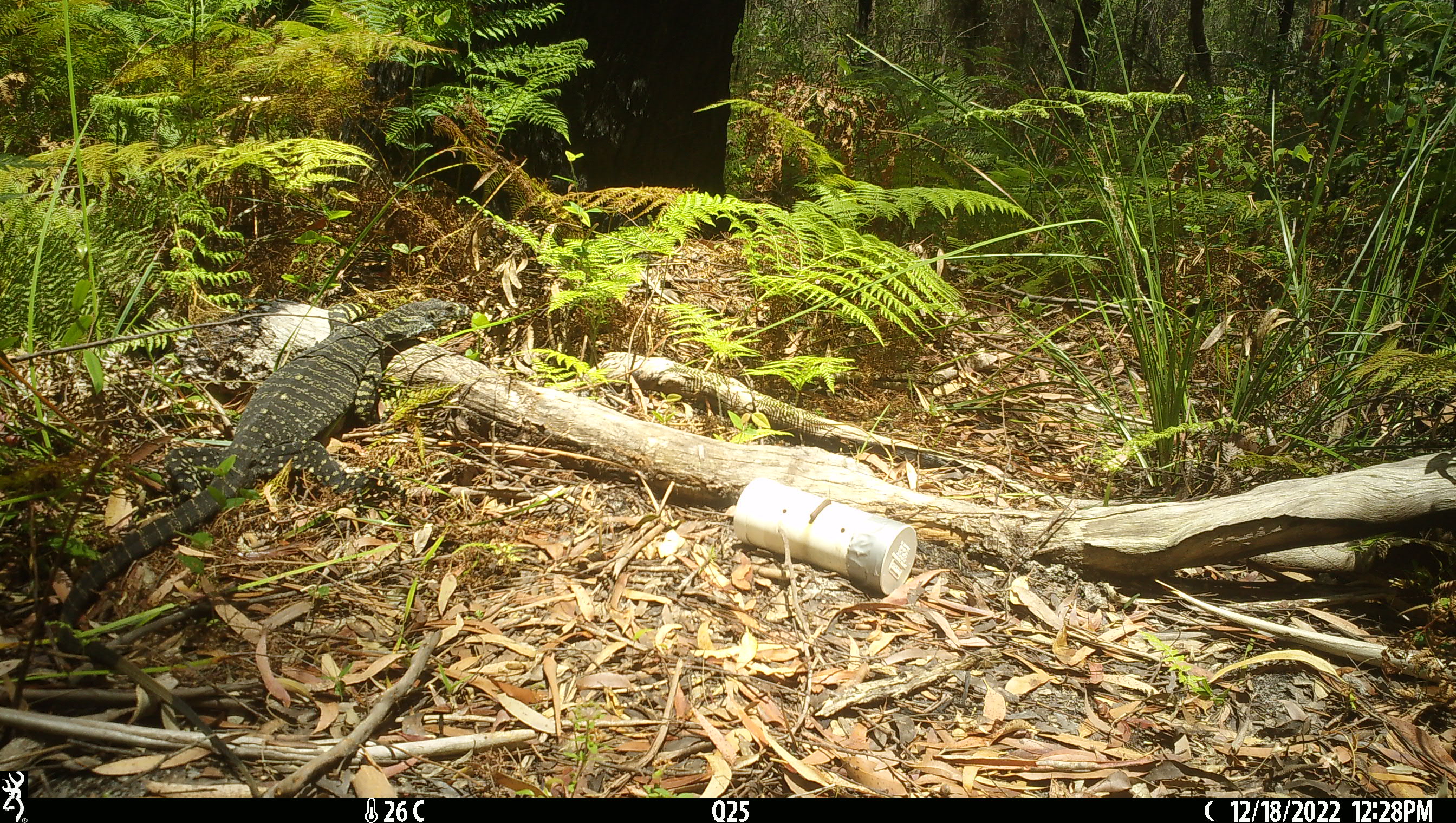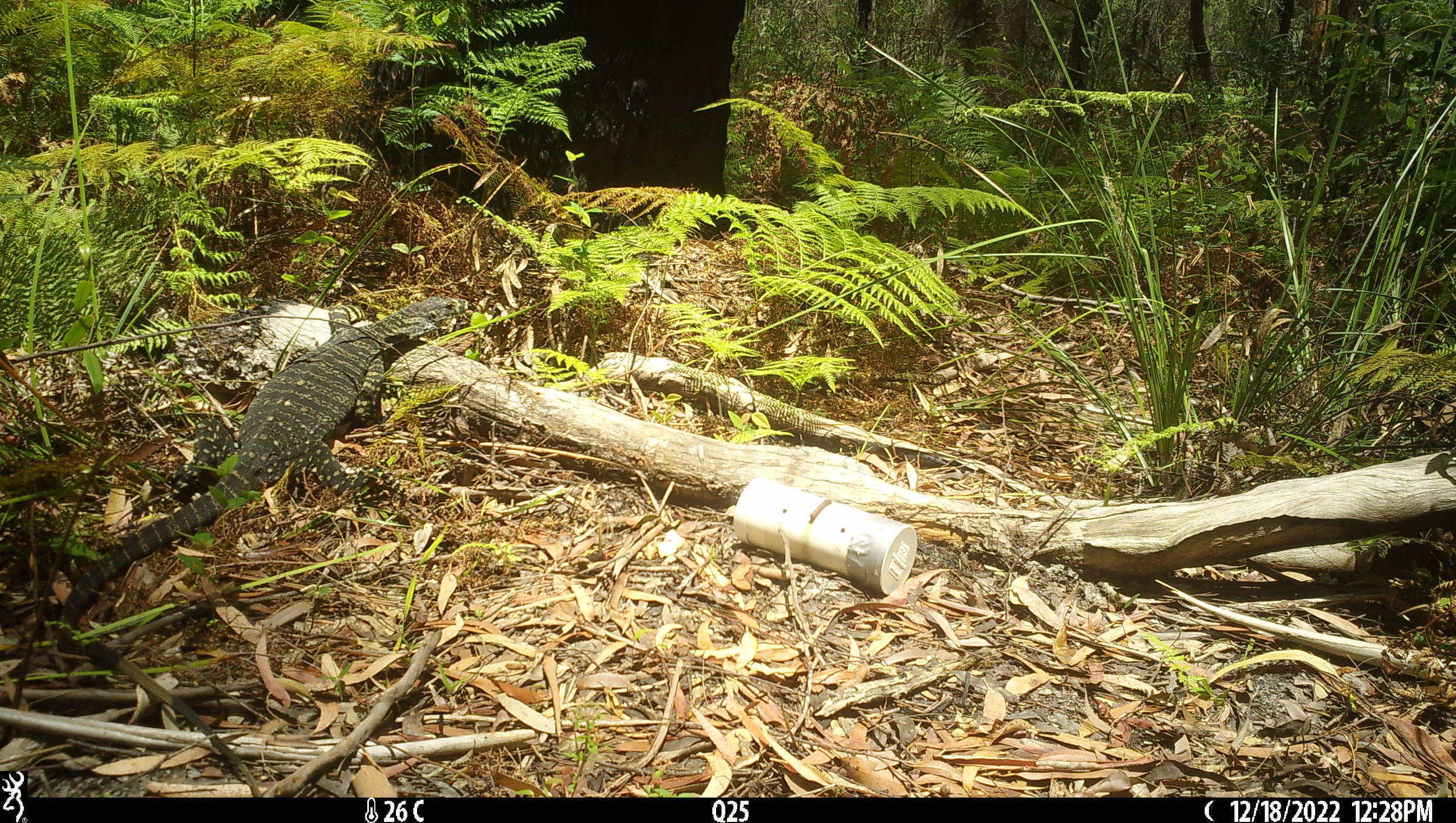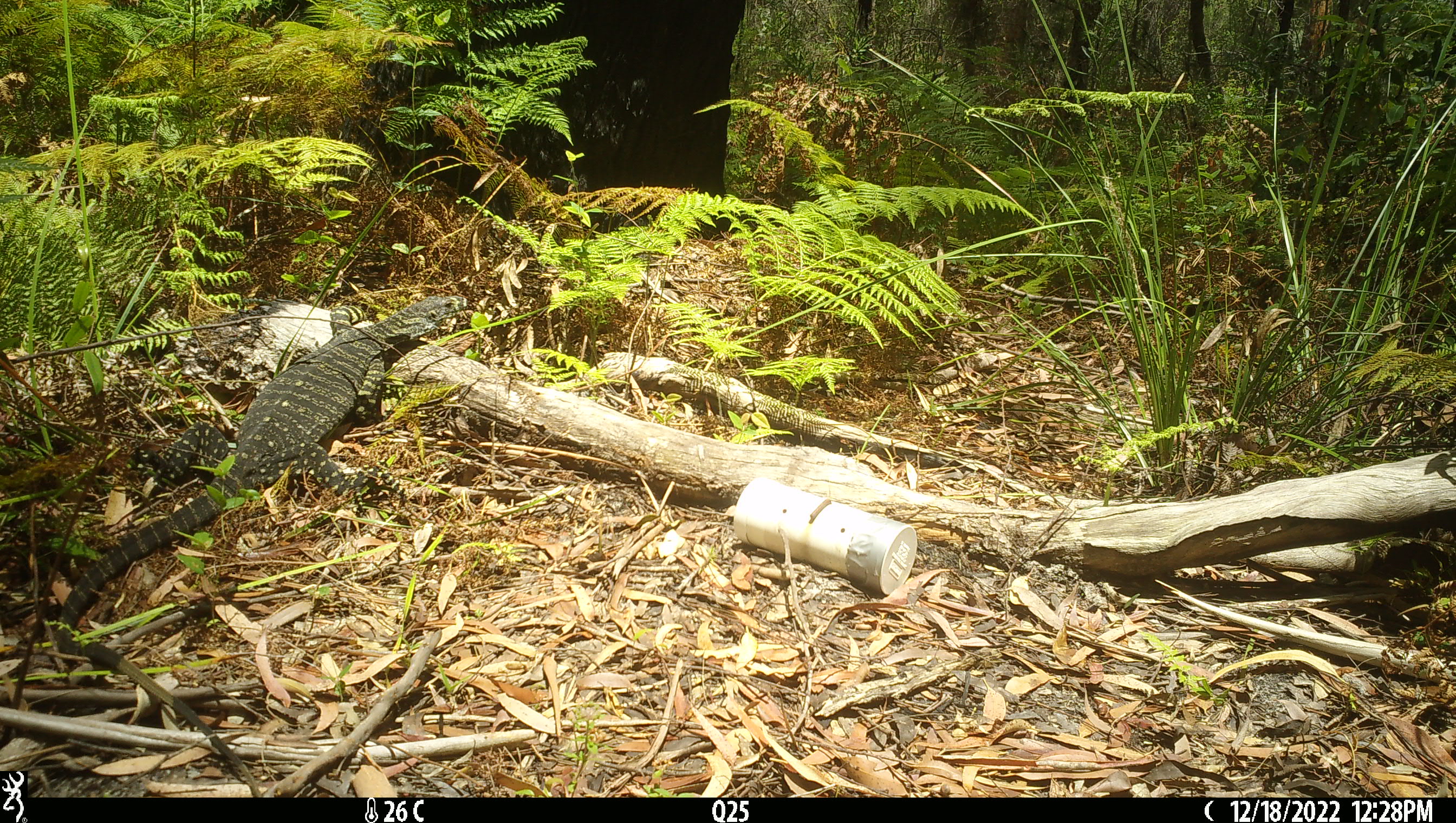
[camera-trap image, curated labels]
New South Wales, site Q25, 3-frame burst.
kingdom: Animalia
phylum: Chordata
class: Reptilia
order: Squamata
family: Varanidae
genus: Varanus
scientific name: Varanus varius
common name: lace monitor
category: goanna